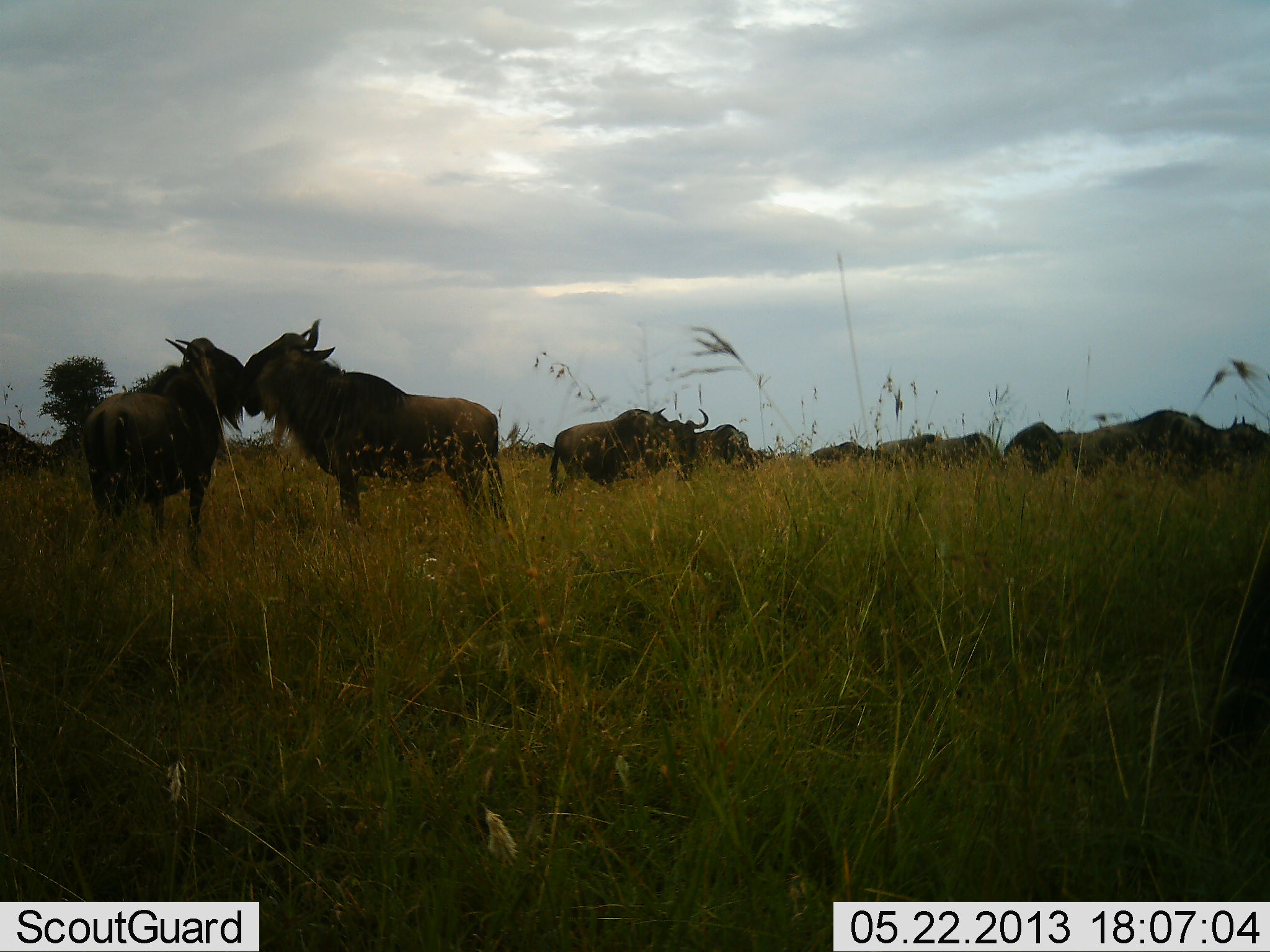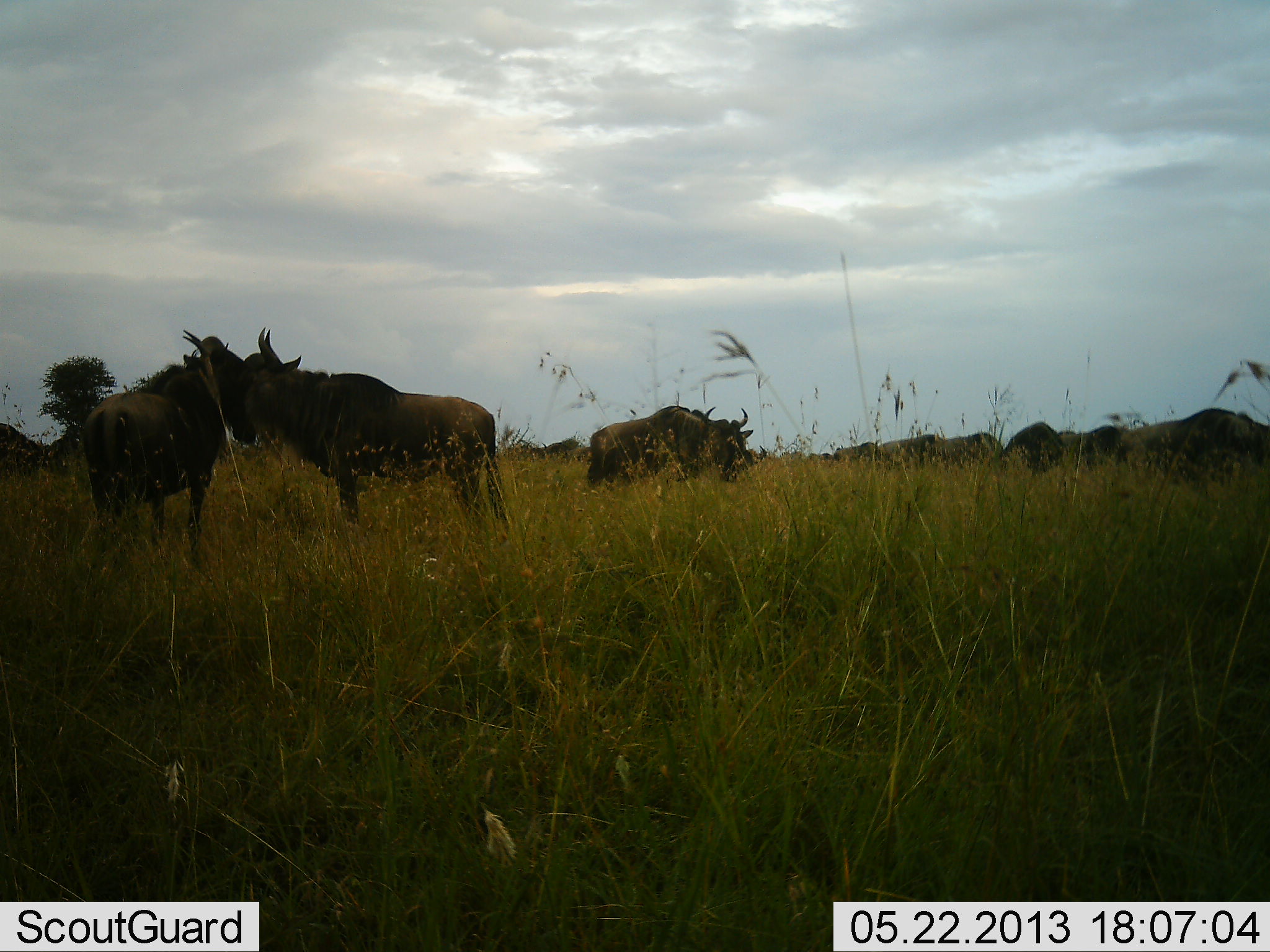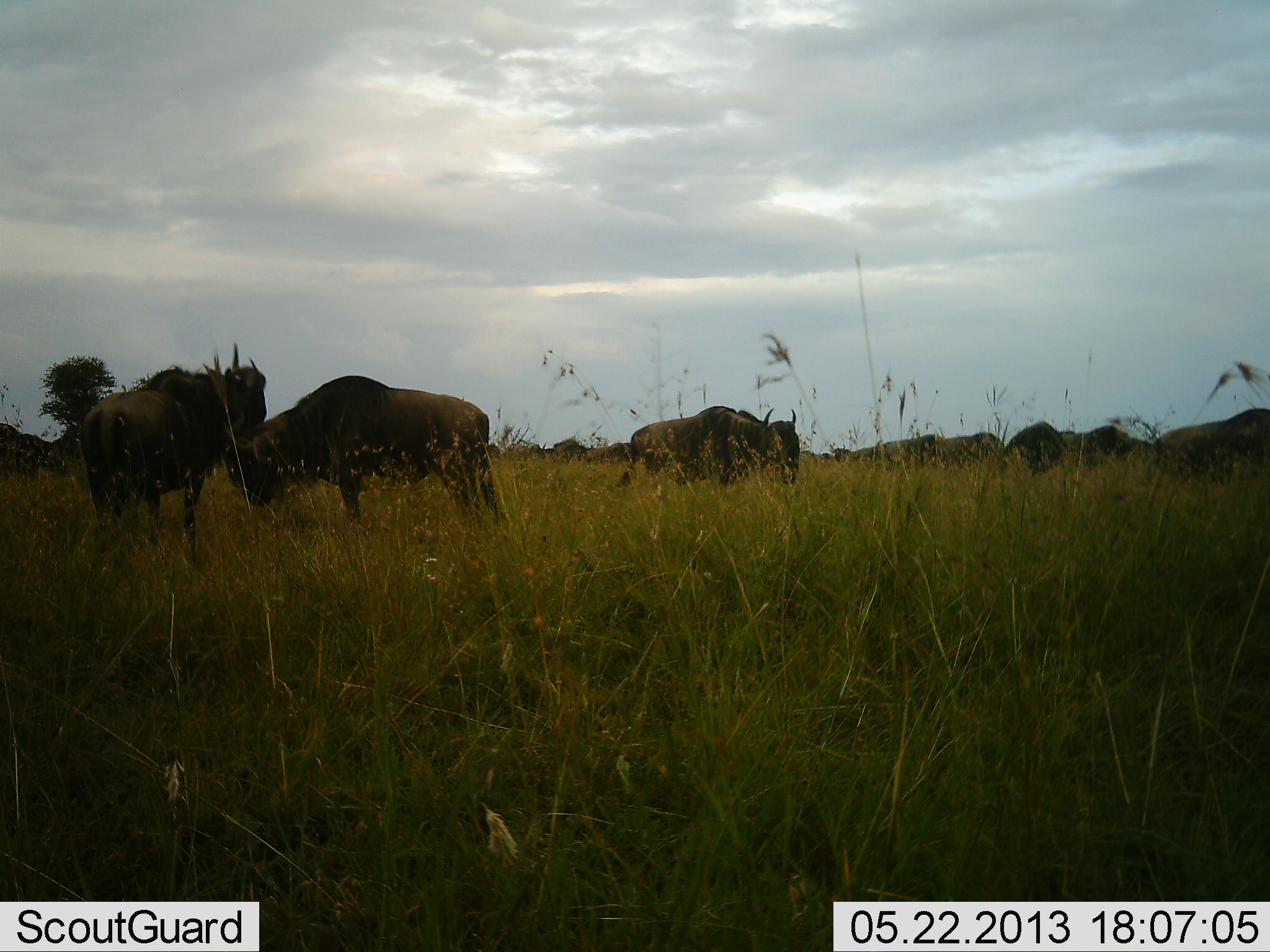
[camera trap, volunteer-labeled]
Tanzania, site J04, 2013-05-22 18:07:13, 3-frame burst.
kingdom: Animalia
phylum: Chordata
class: Mammalia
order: Artiodactyla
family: Bovidae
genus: Connochaetes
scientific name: Connochaetes taurinus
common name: blue wildebeest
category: wildebeest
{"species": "wildebeest (blue wildebeest) (Connochaetes taurinus)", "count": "11-50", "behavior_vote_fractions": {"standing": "70%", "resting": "10%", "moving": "50%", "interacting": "40%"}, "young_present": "0%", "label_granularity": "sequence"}